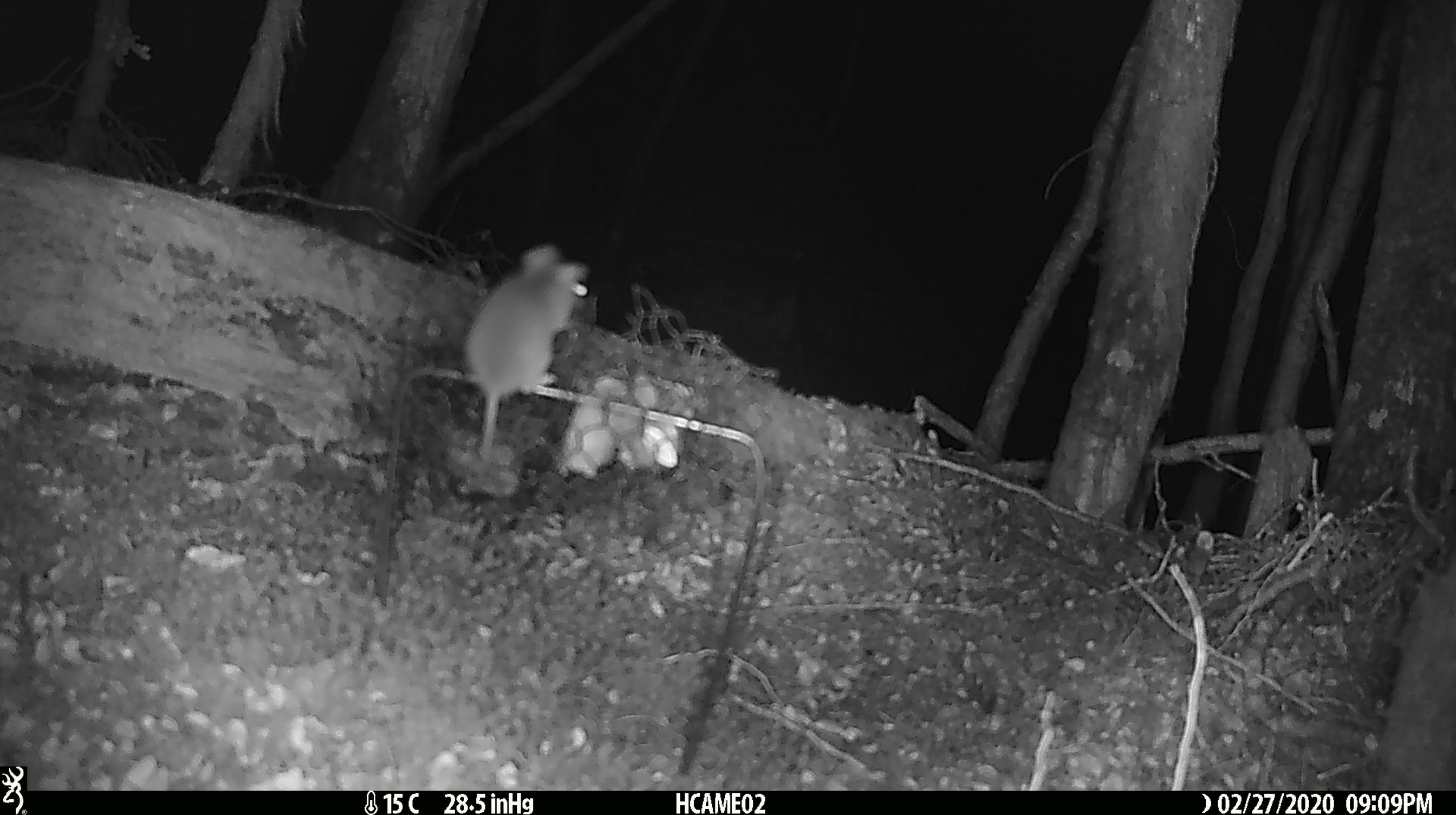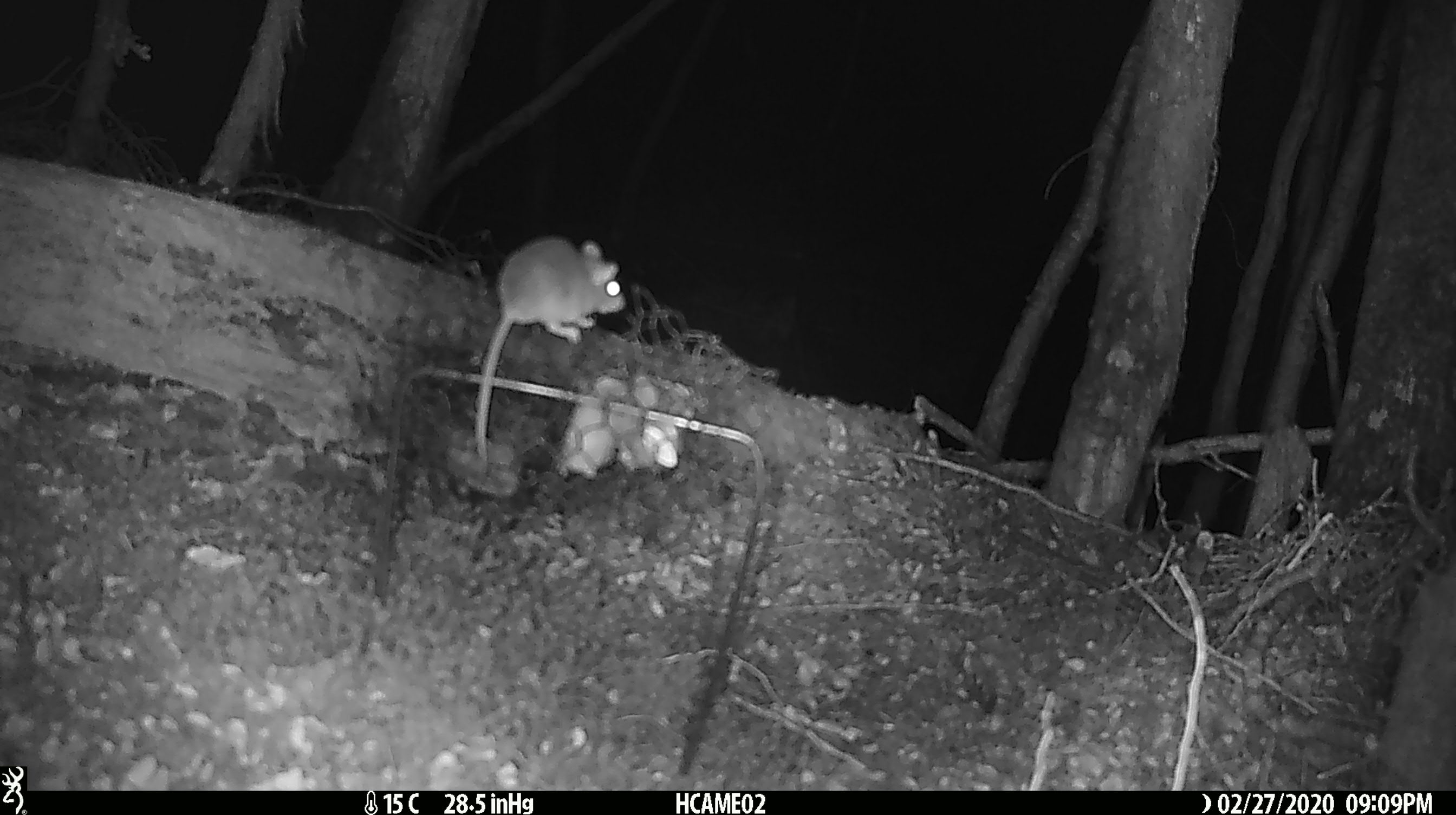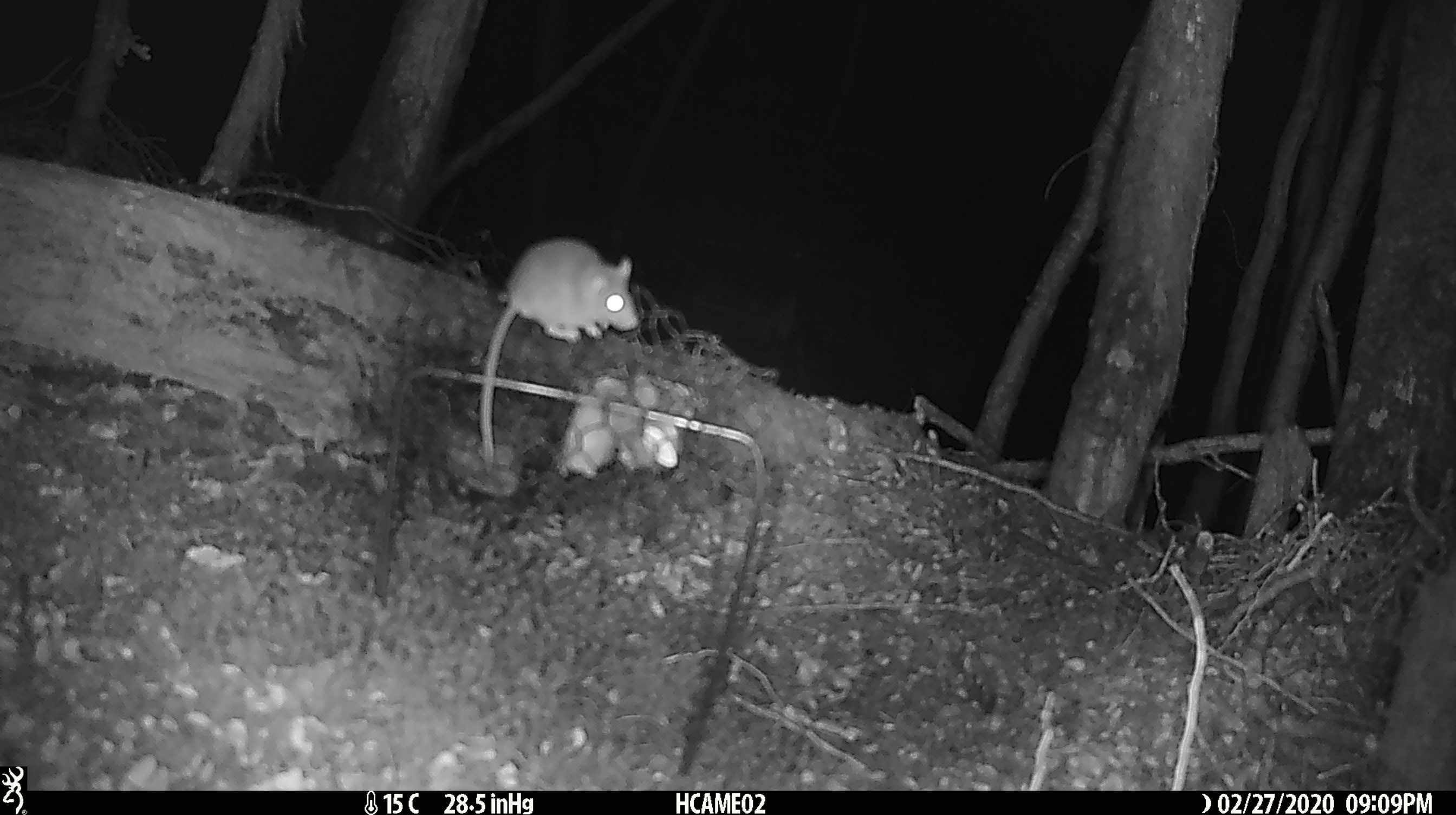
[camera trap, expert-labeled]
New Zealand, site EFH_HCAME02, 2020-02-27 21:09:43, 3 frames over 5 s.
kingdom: Animalia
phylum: Chordata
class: Mammalia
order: Rodentia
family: Muridae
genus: Mus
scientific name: Mus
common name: mouse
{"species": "mouse (Mus)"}